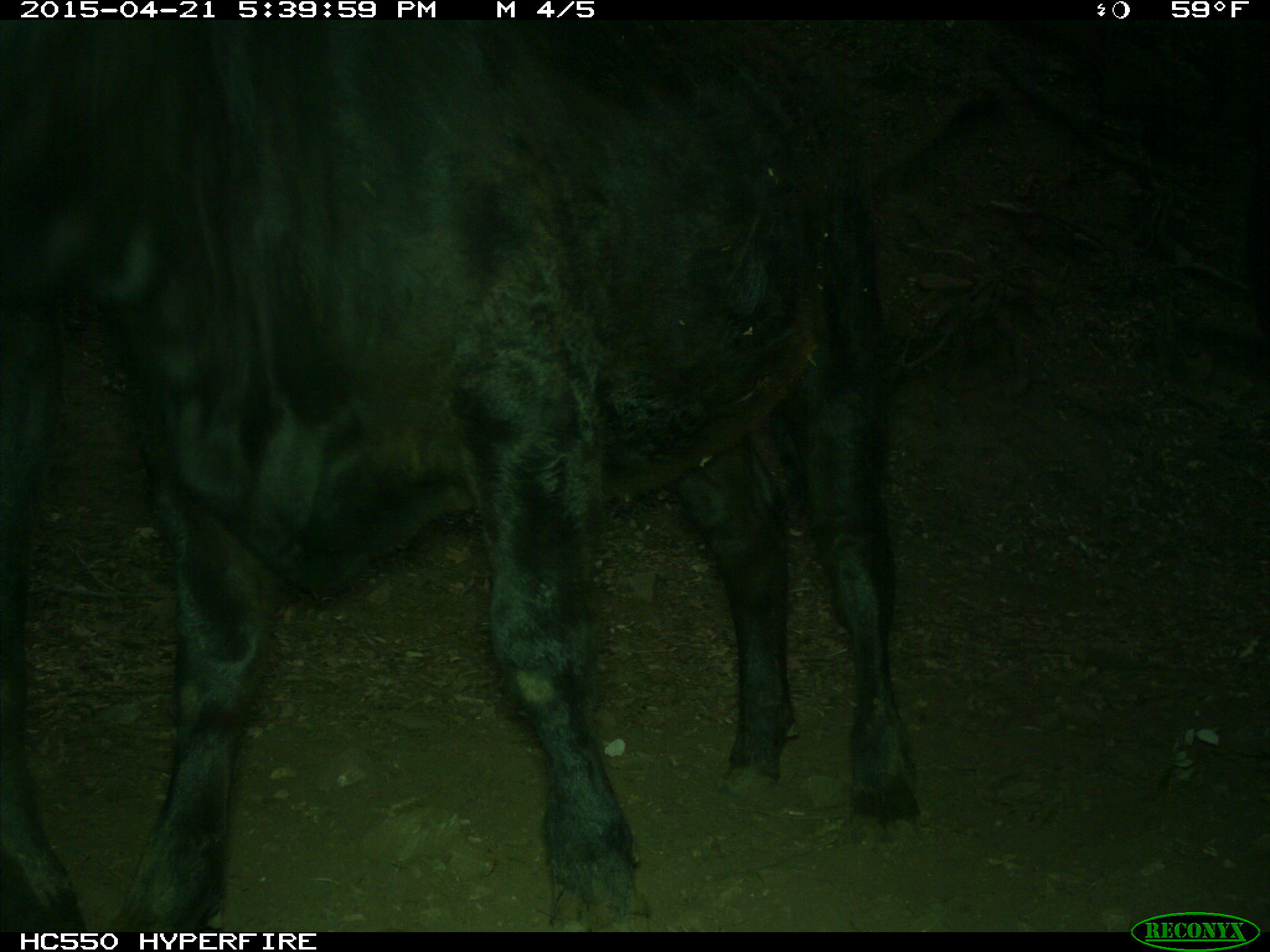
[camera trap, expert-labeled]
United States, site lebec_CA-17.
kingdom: Animalia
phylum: Chordata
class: Mammalia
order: Artiodactyla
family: Bovidae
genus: Bos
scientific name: Bos taurus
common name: domestic cow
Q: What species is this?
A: Bos taurus (domestic cow).